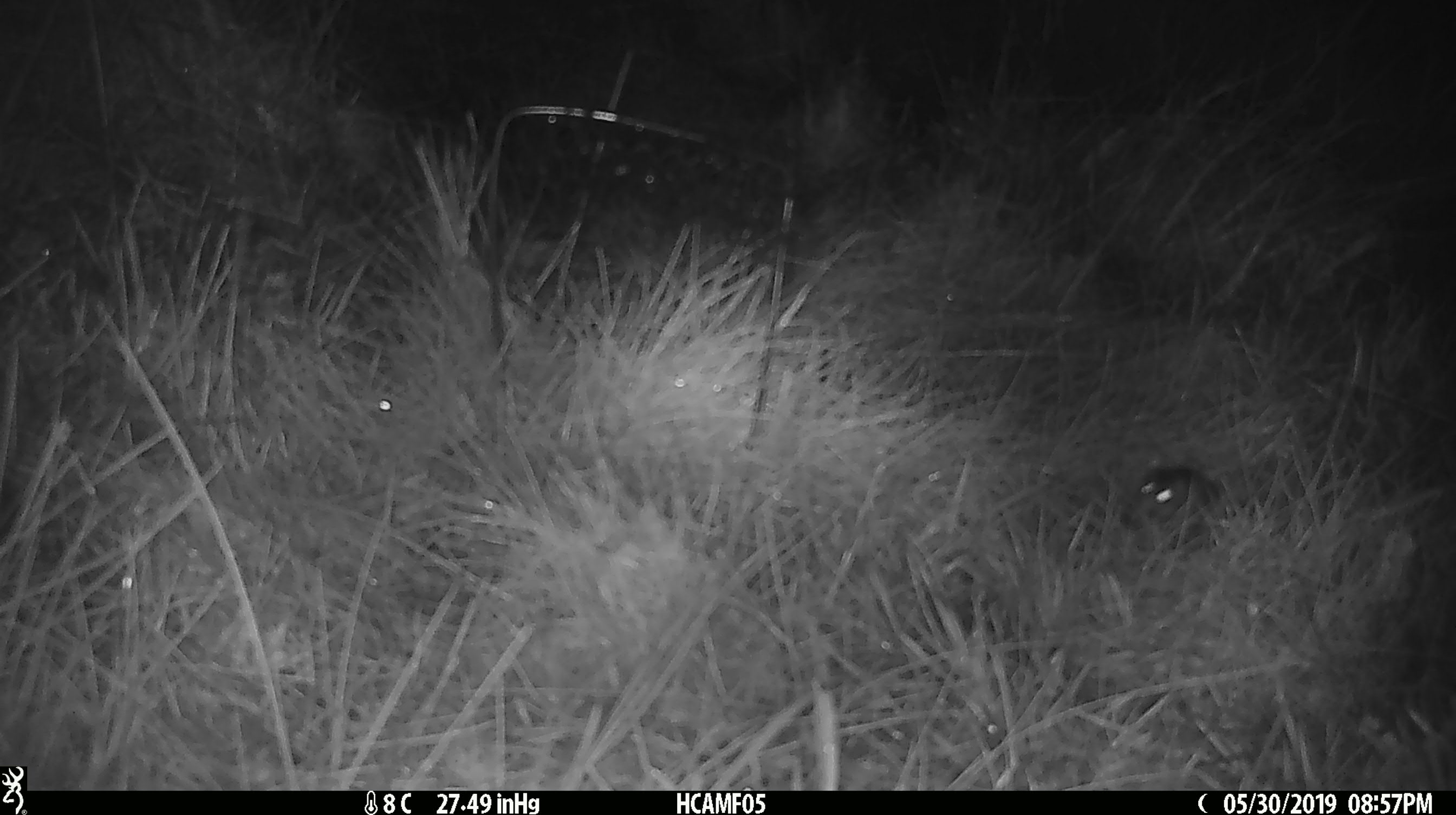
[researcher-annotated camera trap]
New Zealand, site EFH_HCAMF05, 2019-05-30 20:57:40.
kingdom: Animalia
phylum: Chordata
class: Mammalia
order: Rodentia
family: Muridae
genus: Mus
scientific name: Mus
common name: mouse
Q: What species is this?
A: Mouse (Mus).